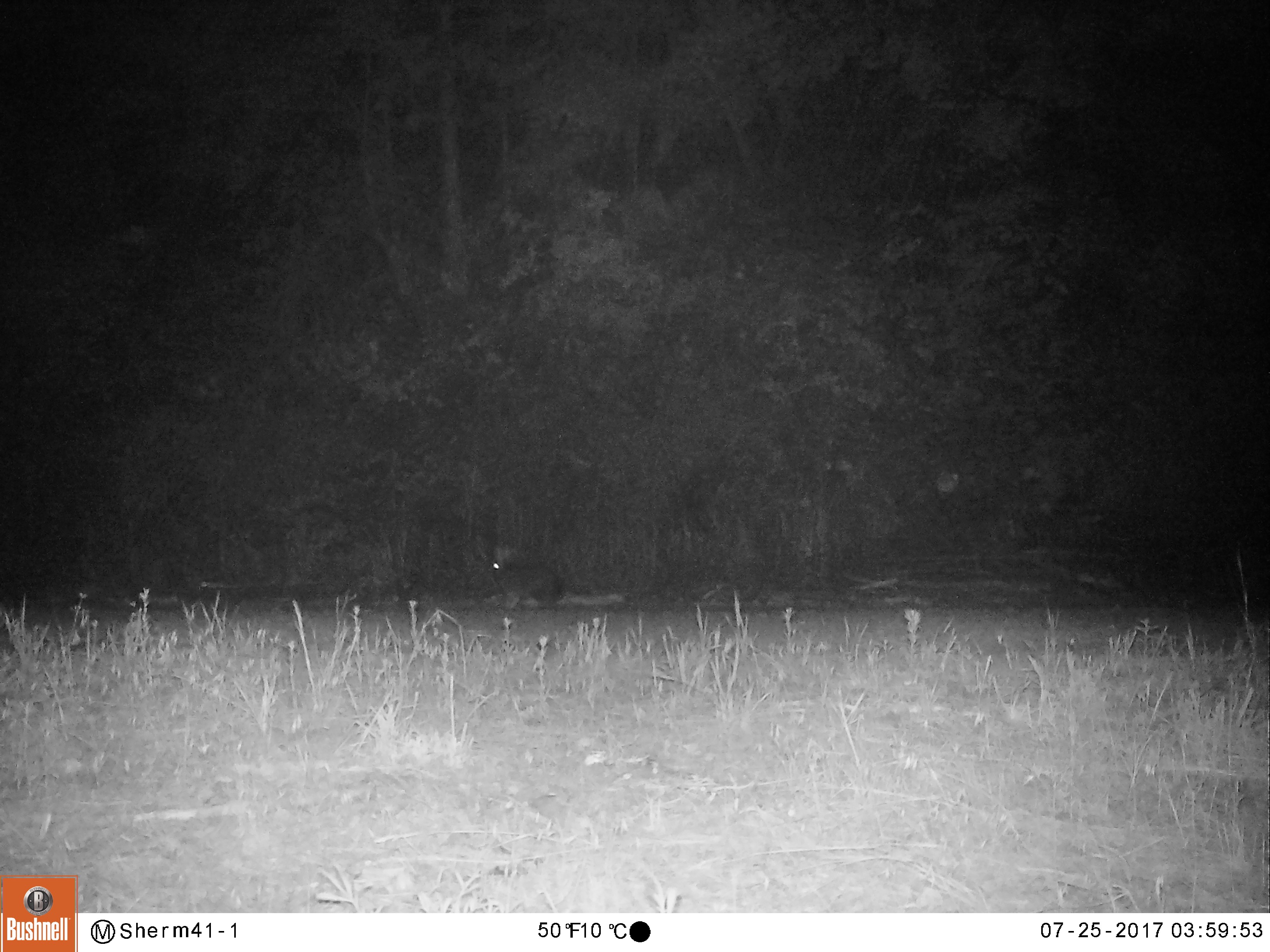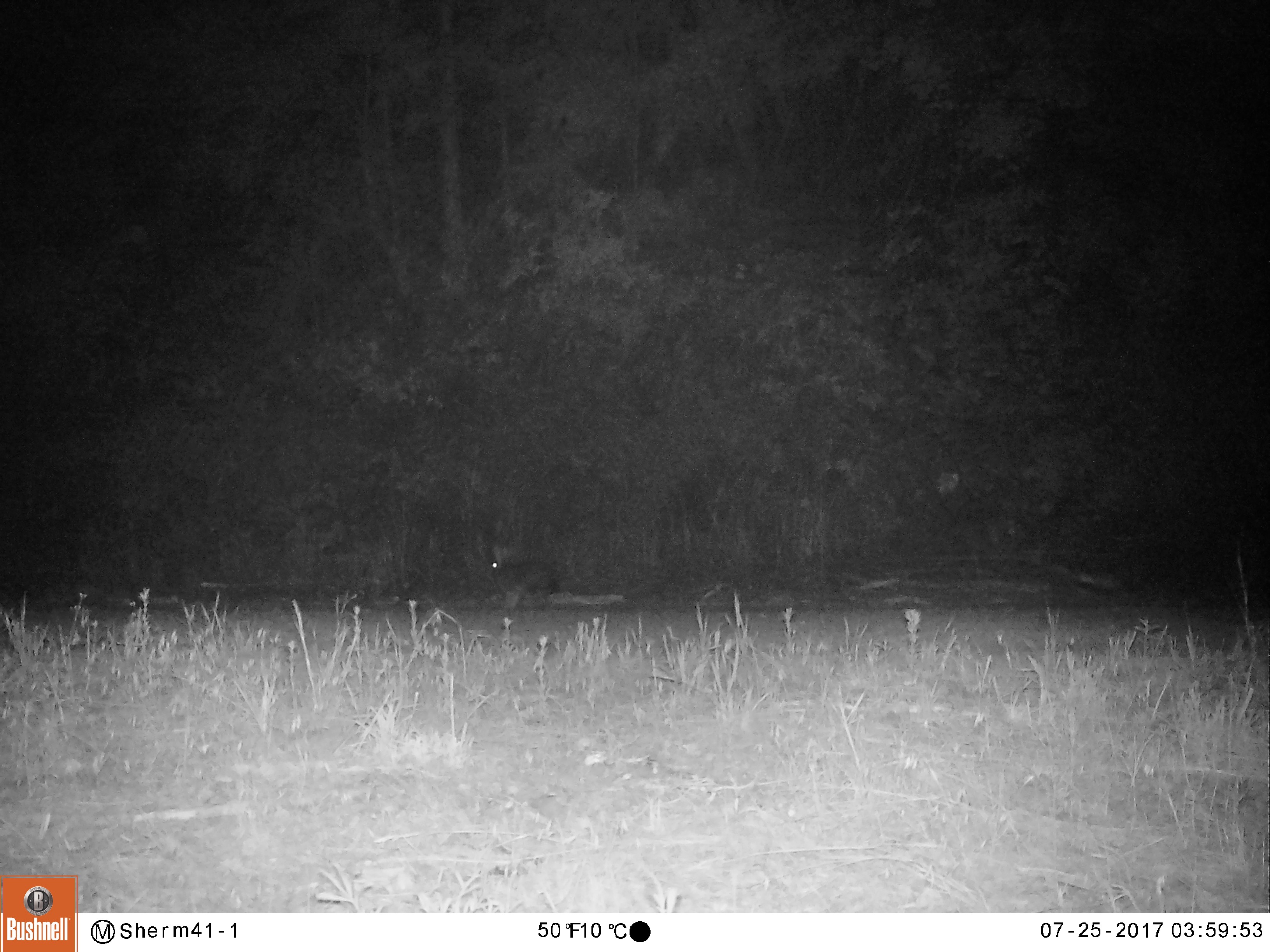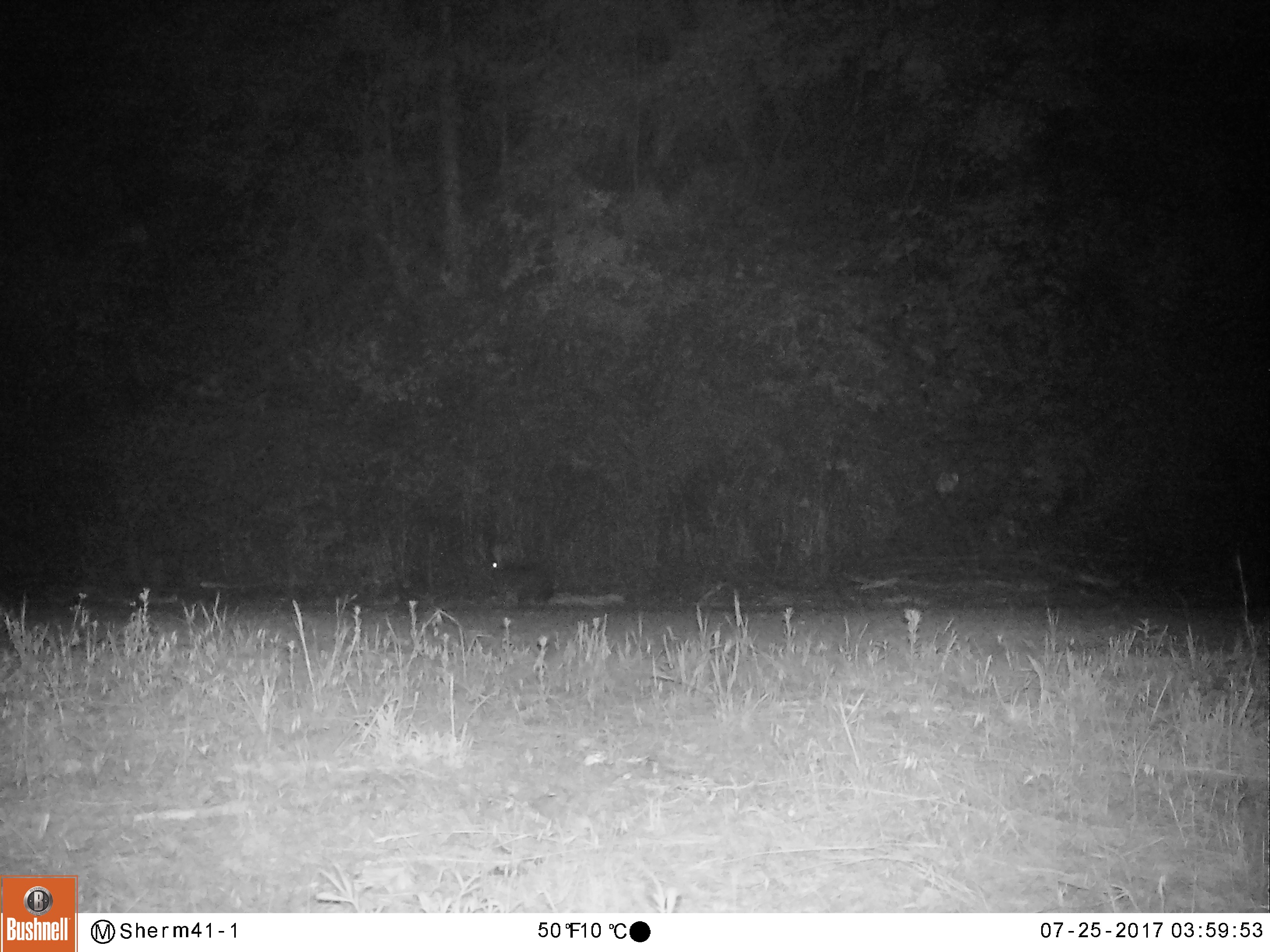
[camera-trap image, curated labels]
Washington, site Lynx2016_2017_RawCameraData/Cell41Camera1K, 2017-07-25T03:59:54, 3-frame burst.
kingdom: Animalia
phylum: Chordata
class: Mammalia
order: Lagomorpha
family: Leporidae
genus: Lepus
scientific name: Lepus americanus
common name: snowshoe hare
Lepus americanus (snowshoe hare). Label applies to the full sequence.